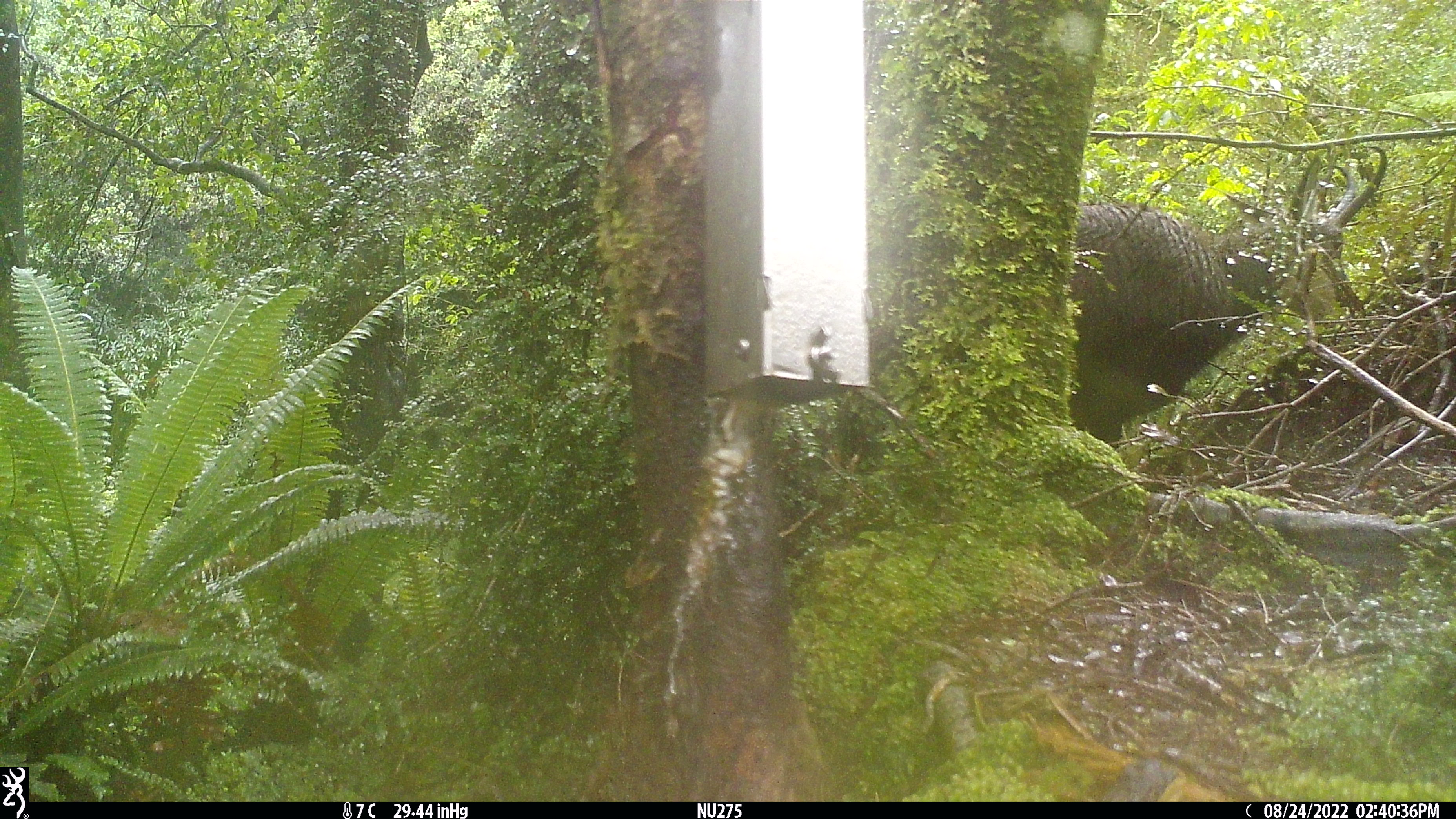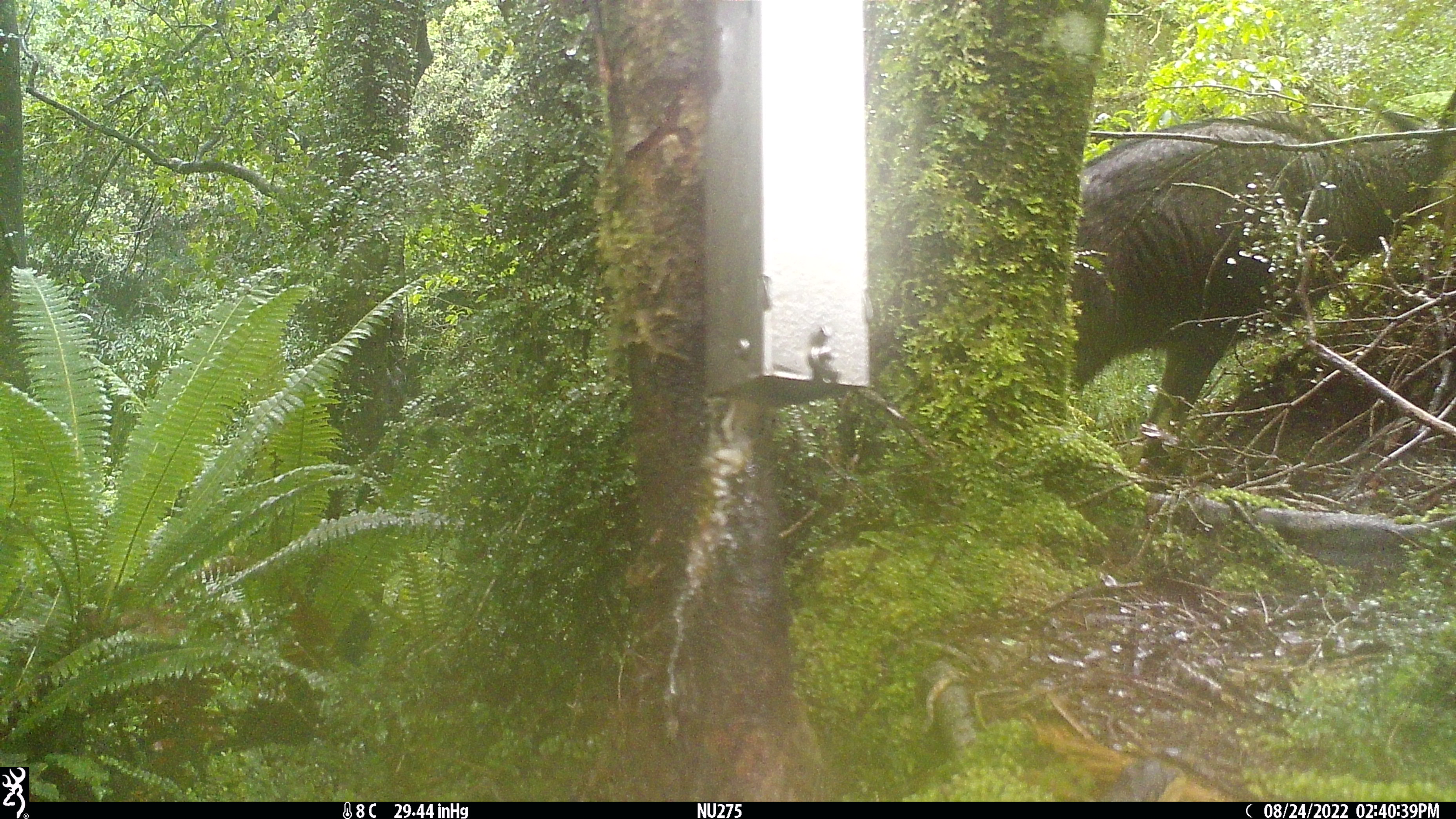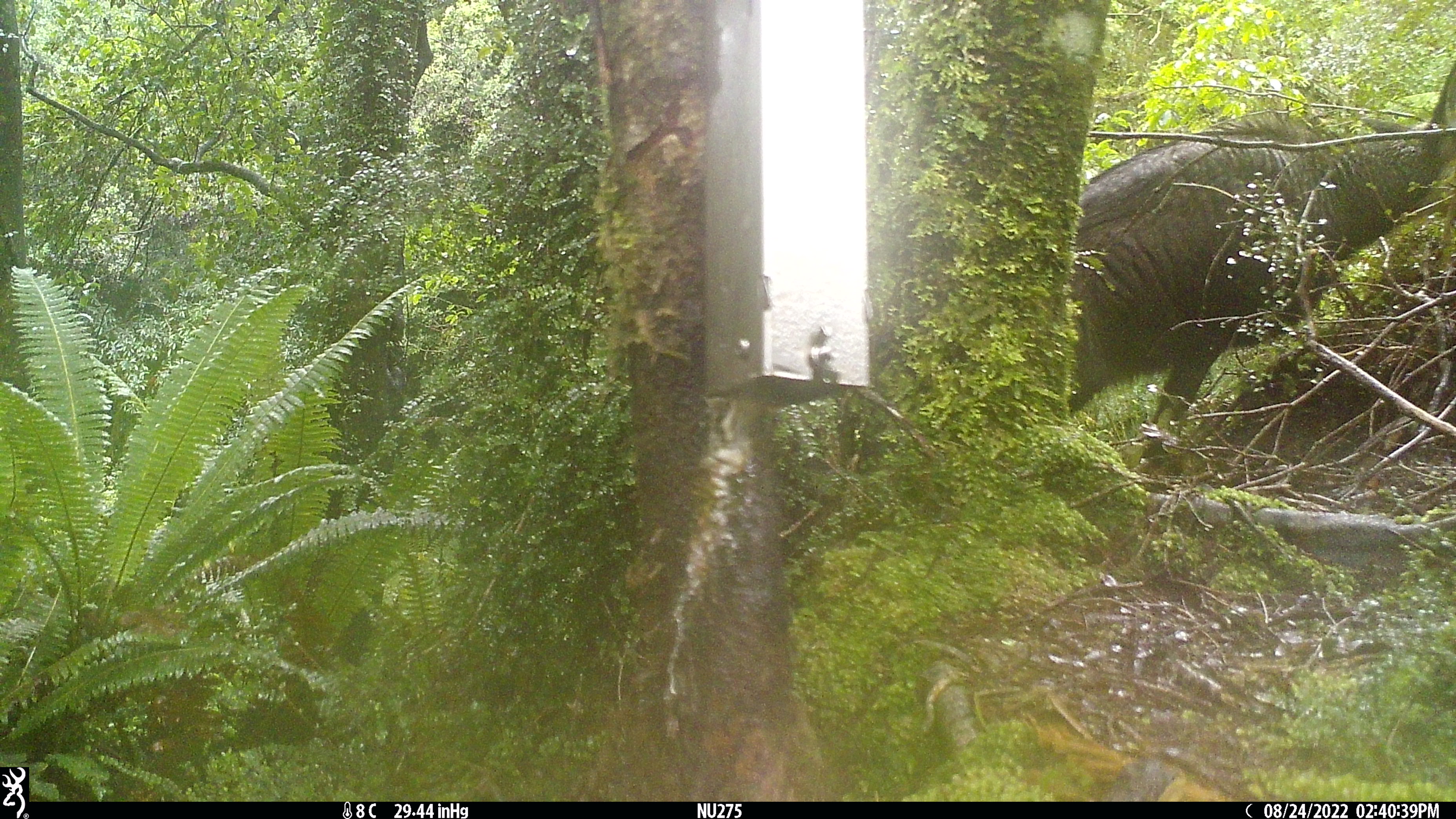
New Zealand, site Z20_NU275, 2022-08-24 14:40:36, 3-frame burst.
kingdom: Animalia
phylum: Chordata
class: Mammalia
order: Artiodactyla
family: Bovidae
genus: Rupicapra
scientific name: Rupicapra rupicapra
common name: alpine chamois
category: chamois